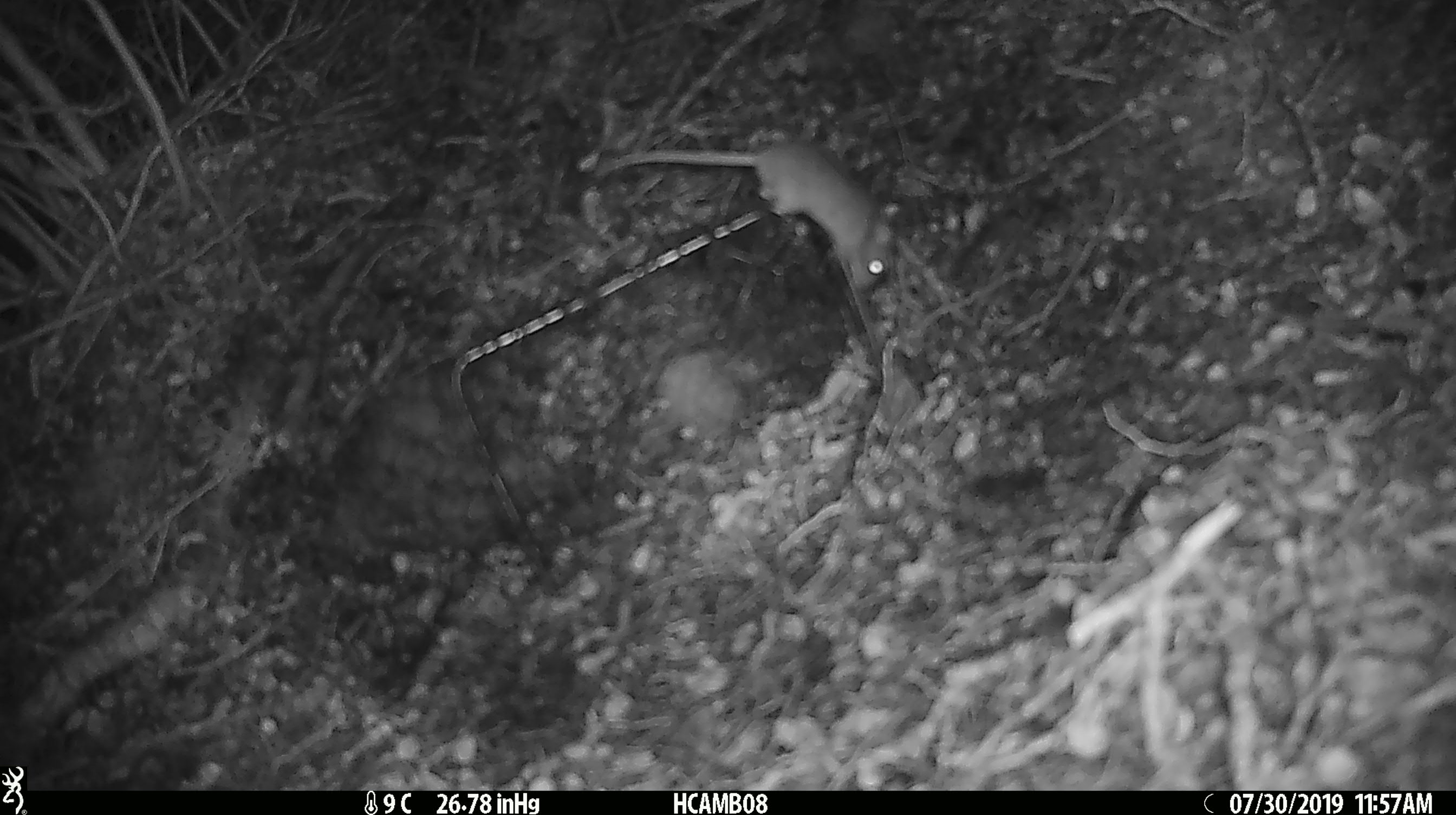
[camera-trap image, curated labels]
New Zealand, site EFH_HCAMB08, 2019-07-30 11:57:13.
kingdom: Animalia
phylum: Chordata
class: Mammalia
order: Rodentia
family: Muridae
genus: Mus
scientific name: Mus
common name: mouse